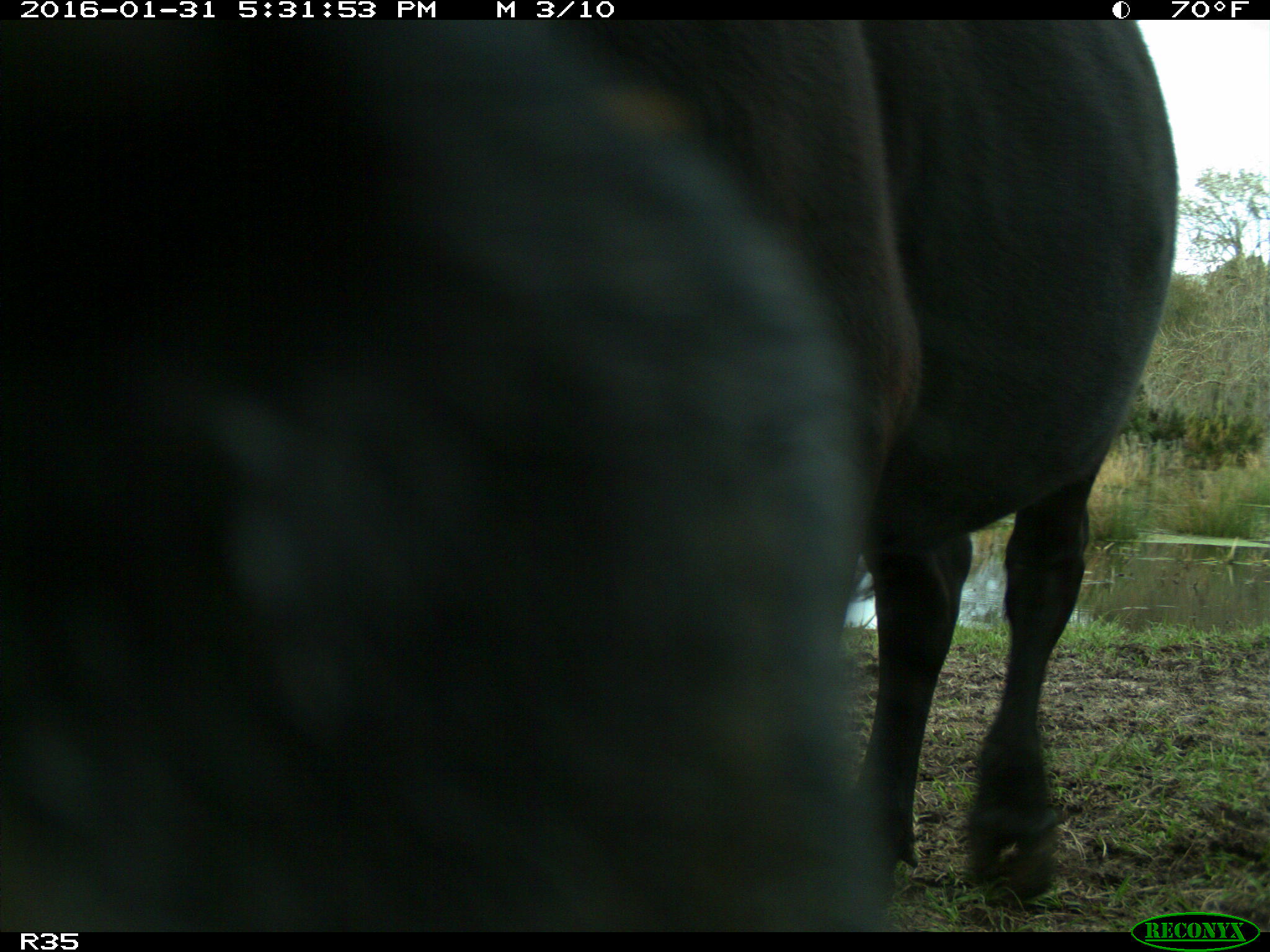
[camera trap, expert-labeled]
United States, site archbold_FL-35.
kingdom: Animalia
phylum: Chordata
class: Mammalia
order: Artiodactyla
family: Bovidae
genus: Bos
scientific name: Bos taurus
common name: domestic cow